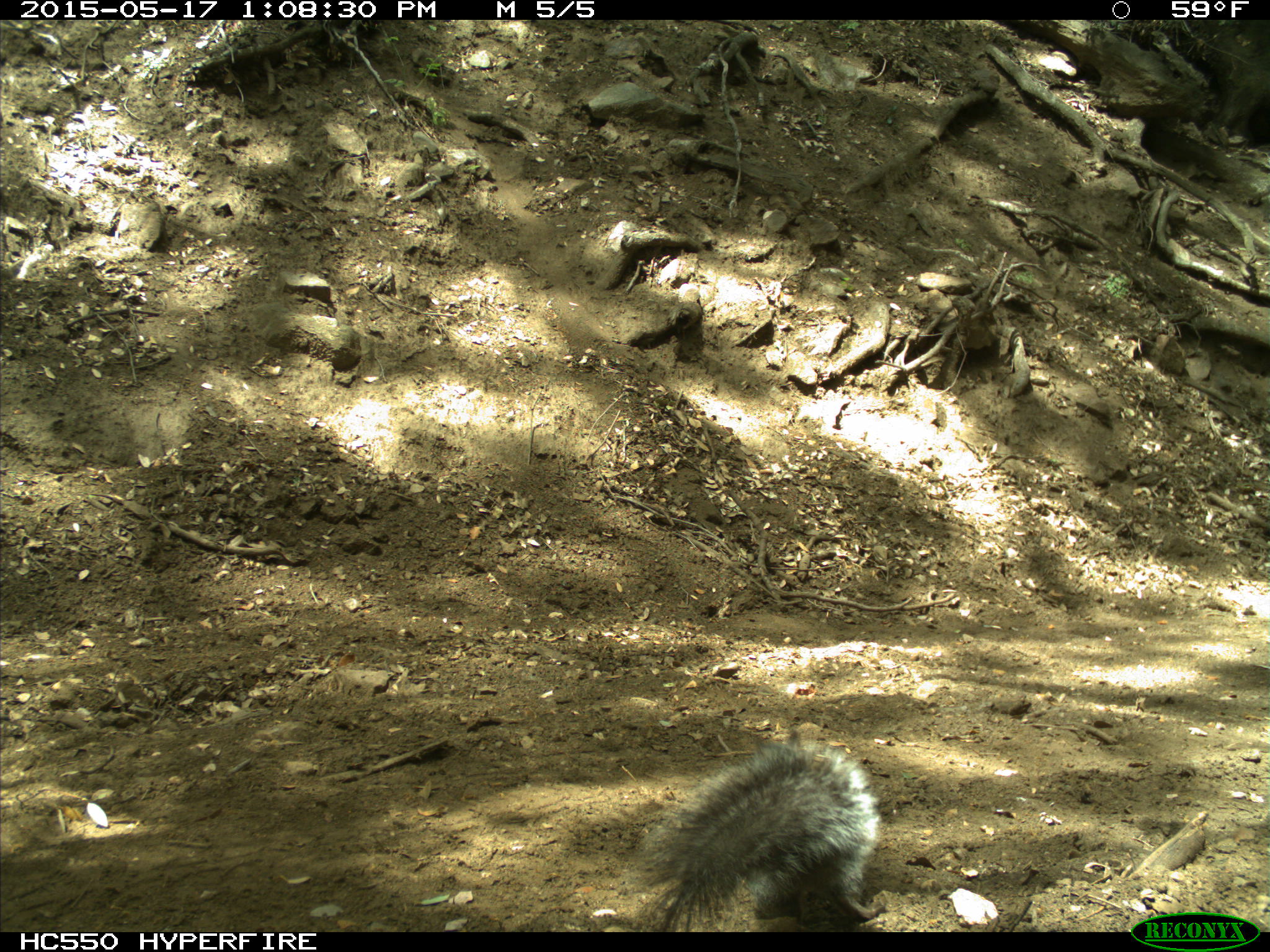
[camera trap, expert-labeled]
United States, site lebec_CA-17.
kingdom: Animalia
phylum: Chordata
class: Mammalia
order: Rodentia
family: Sciuridae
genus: Sciurus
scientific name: Sciurus carolinensis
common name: eastern gray squirrel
Sciurus carolinensis (eastern gray squirrel).